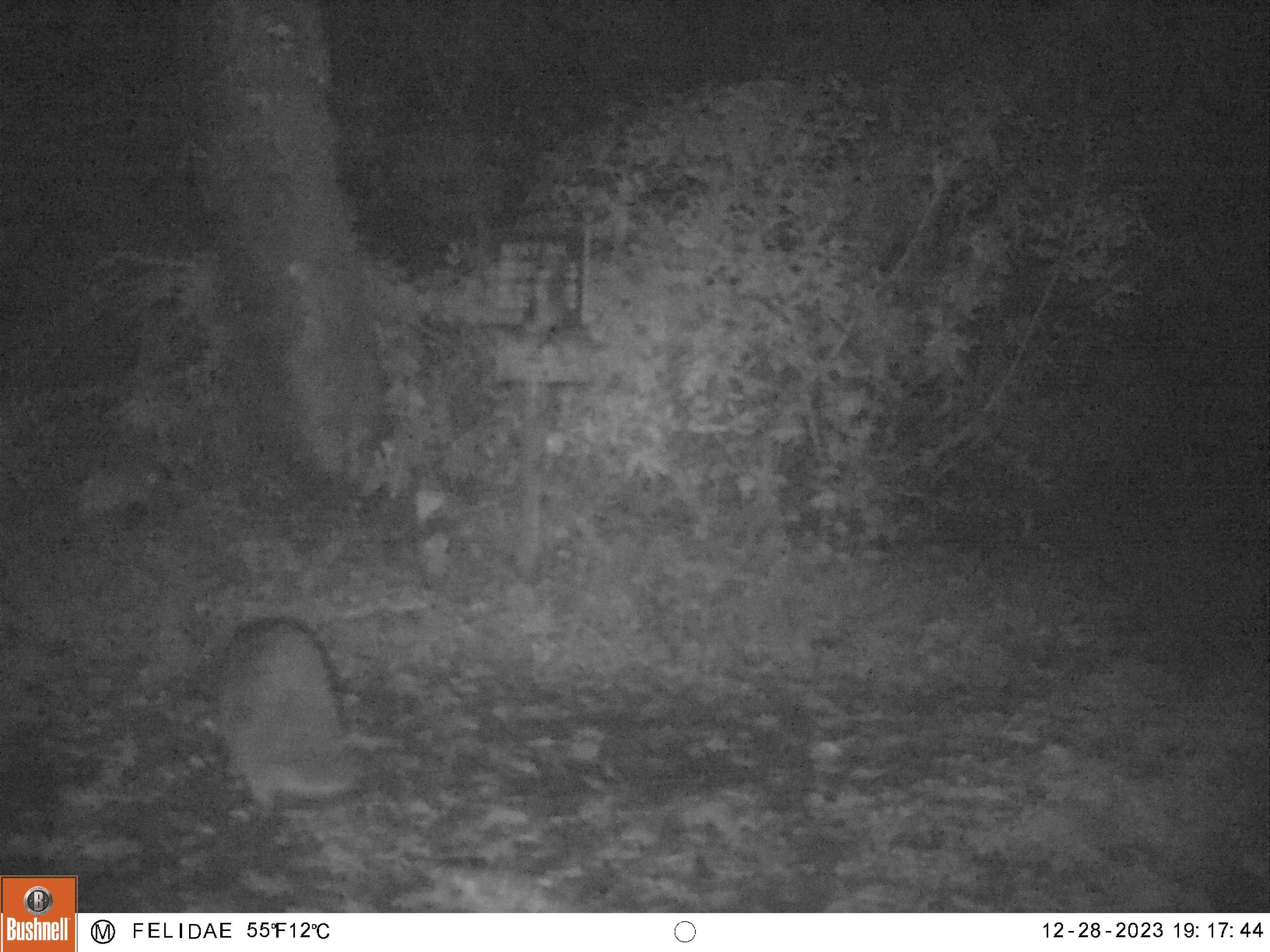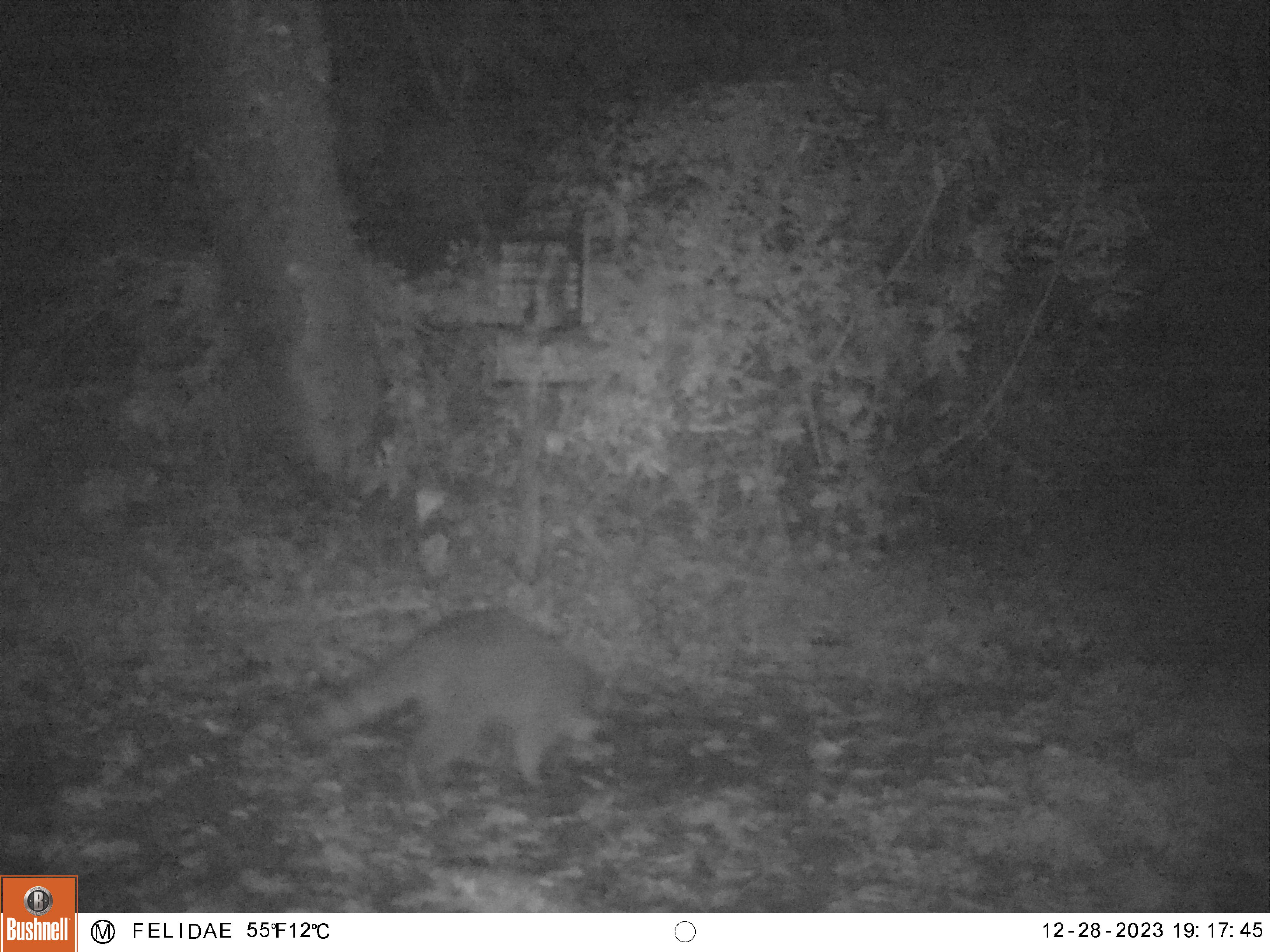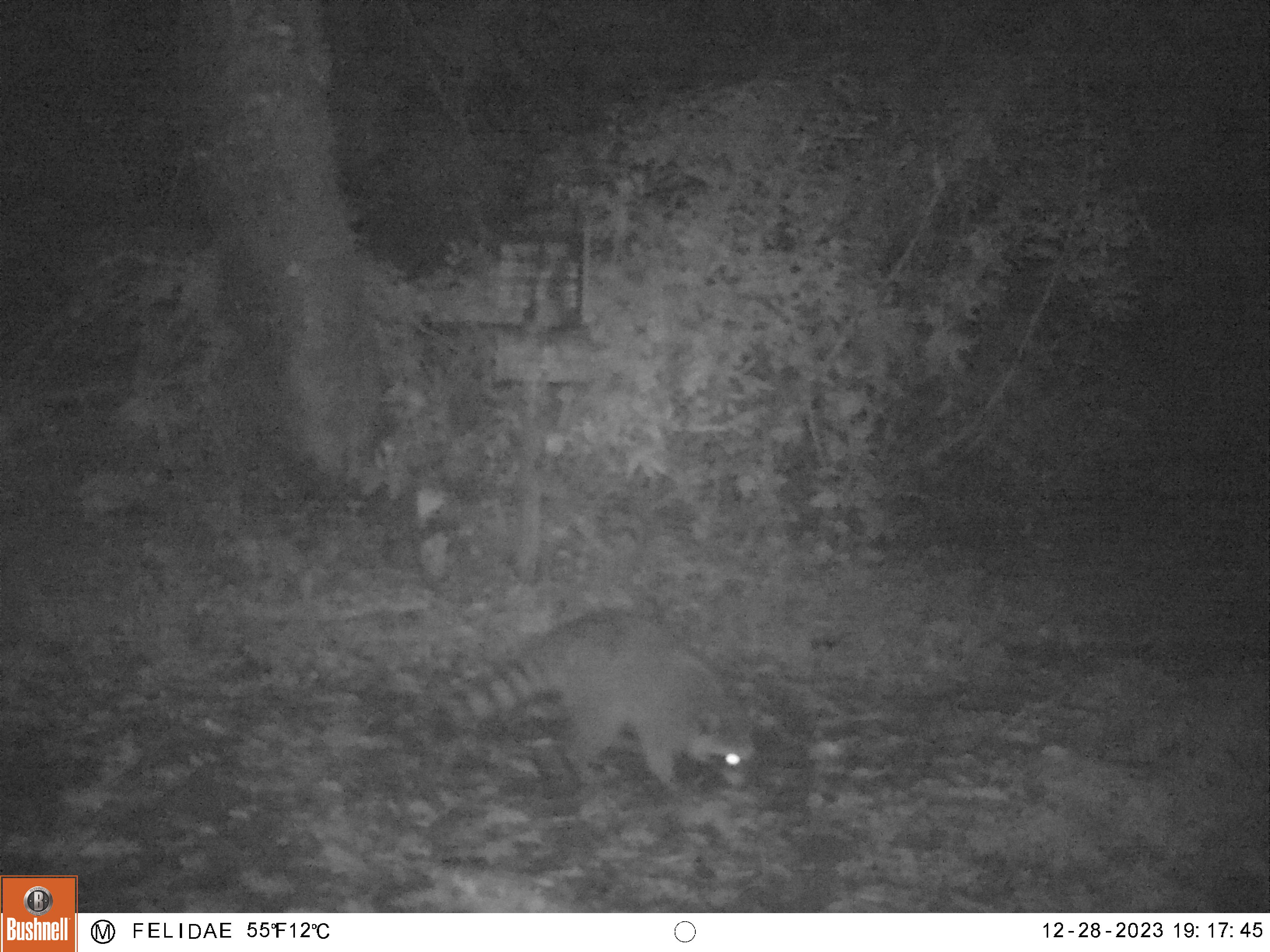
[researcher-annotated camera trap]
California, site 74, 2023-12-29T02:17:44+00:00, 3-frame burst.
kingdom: Animalia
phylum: Chordata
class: Mammalia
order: Carnivora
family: Procyonidae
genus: Procyon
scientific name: Procyon lotor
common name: raccoon